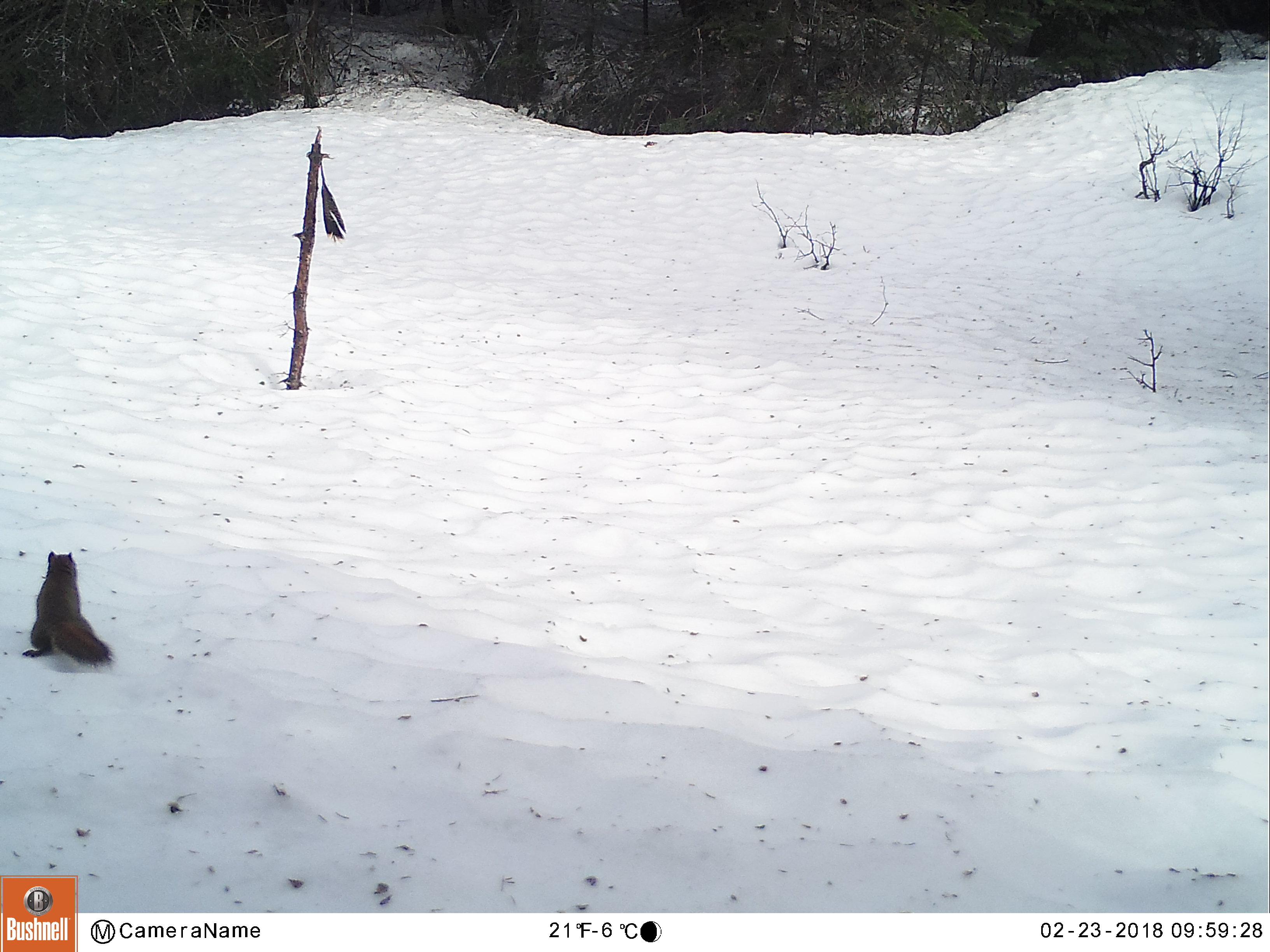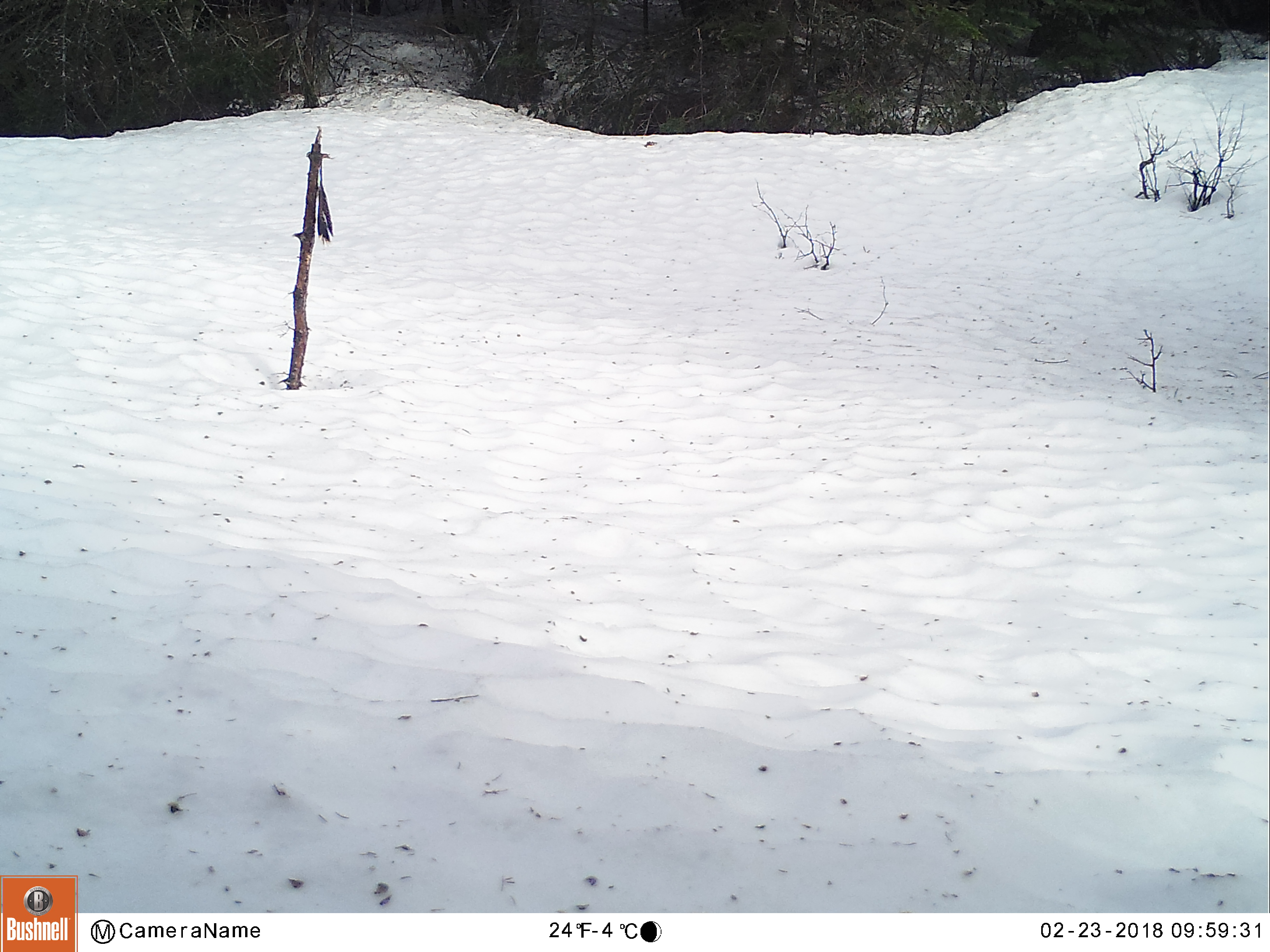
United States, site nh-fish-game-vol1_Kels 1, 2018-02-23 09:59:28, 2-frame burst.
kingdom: Animalia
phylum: Chordata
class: Mammalia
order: Rodentia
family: Sciuridae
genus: Tamiasciurus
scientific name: Tamiasciurus hudsonicus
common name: red squirrel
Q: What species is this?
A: Red squirrel (Tamiasciurus hudsonicus).